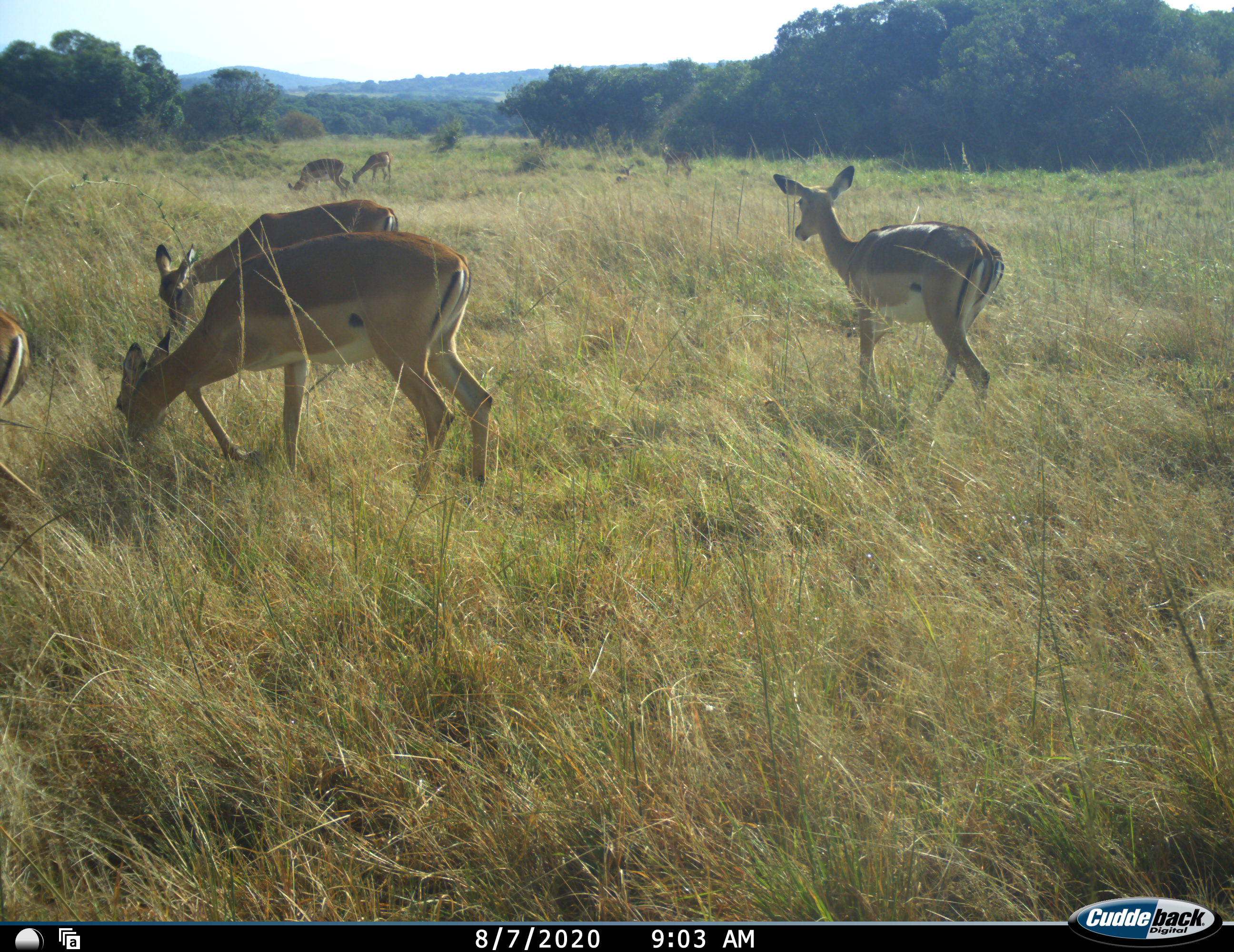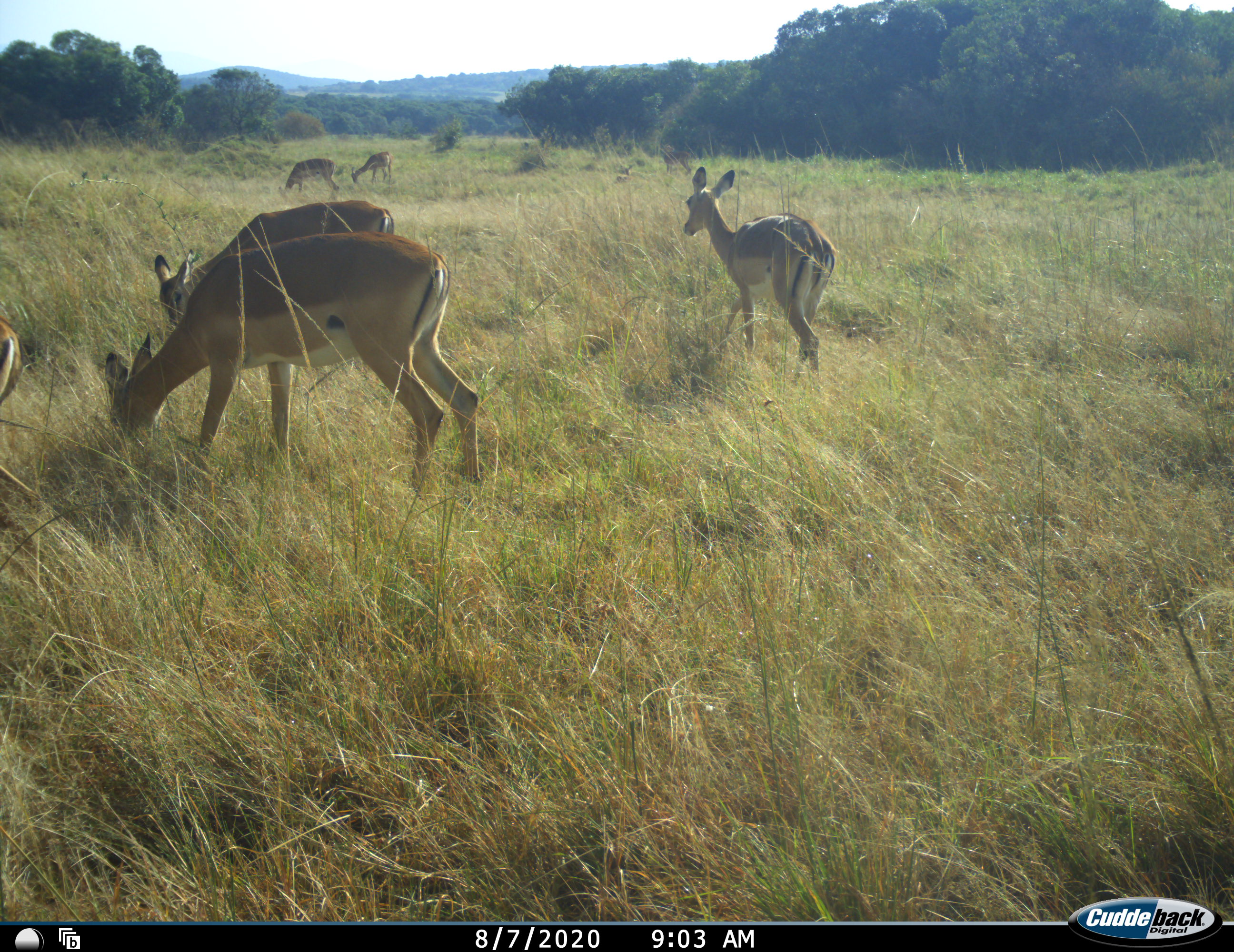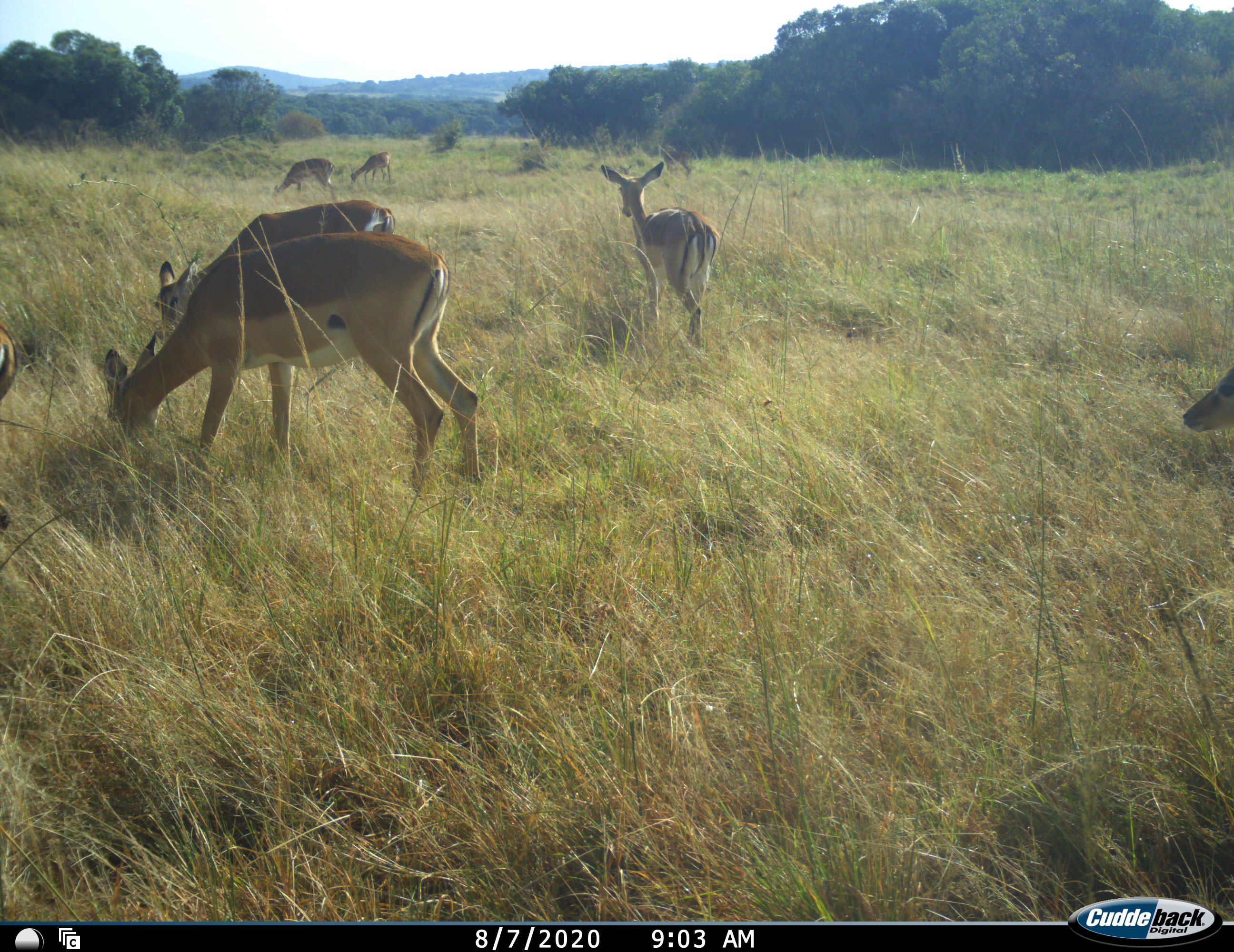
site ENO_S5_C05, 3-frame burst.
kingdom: Animalia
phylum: Chordata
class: Mammalia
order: Artiodactyla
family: Bovidae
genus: Aepyceros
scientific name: Aepyceros melampus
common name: impala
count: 7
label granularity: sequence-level